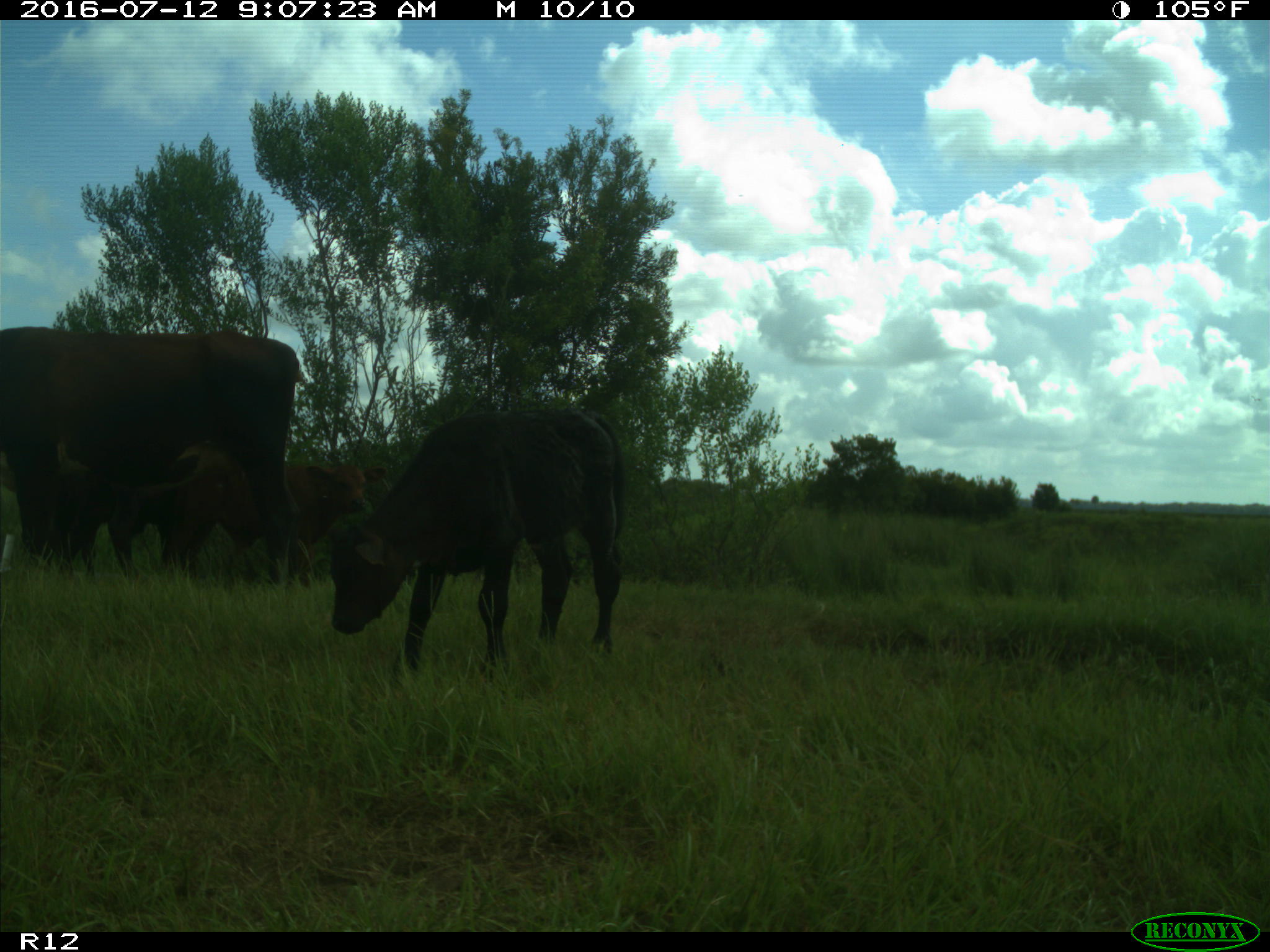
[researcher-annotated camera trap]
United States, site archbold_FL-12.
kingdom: Animalia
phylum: Chordata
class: Mammalia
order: Artiodactyla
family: Bovidae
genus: Bos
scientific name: Bos taurus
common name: domestic cow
Bos taurus (domestic cow).